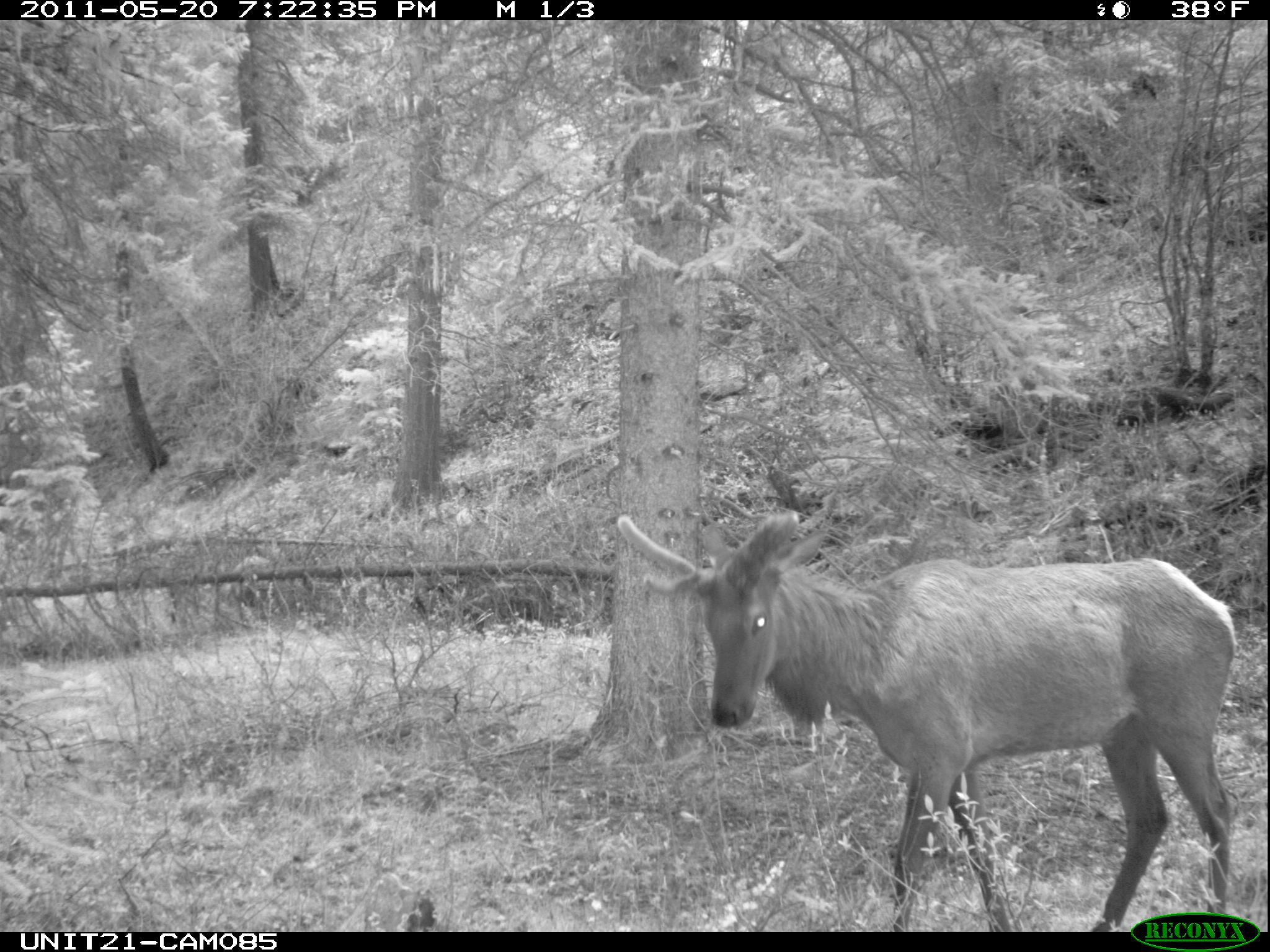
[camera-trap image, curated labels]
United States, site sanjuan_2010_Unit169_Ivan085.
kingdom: Animalia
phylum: Chordata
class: Mammalia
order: Artiodactyla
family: Cervidae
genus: Cervus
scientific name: Cervus elaphus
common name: red deer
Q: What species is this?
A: Cervus elaphus (red deer).